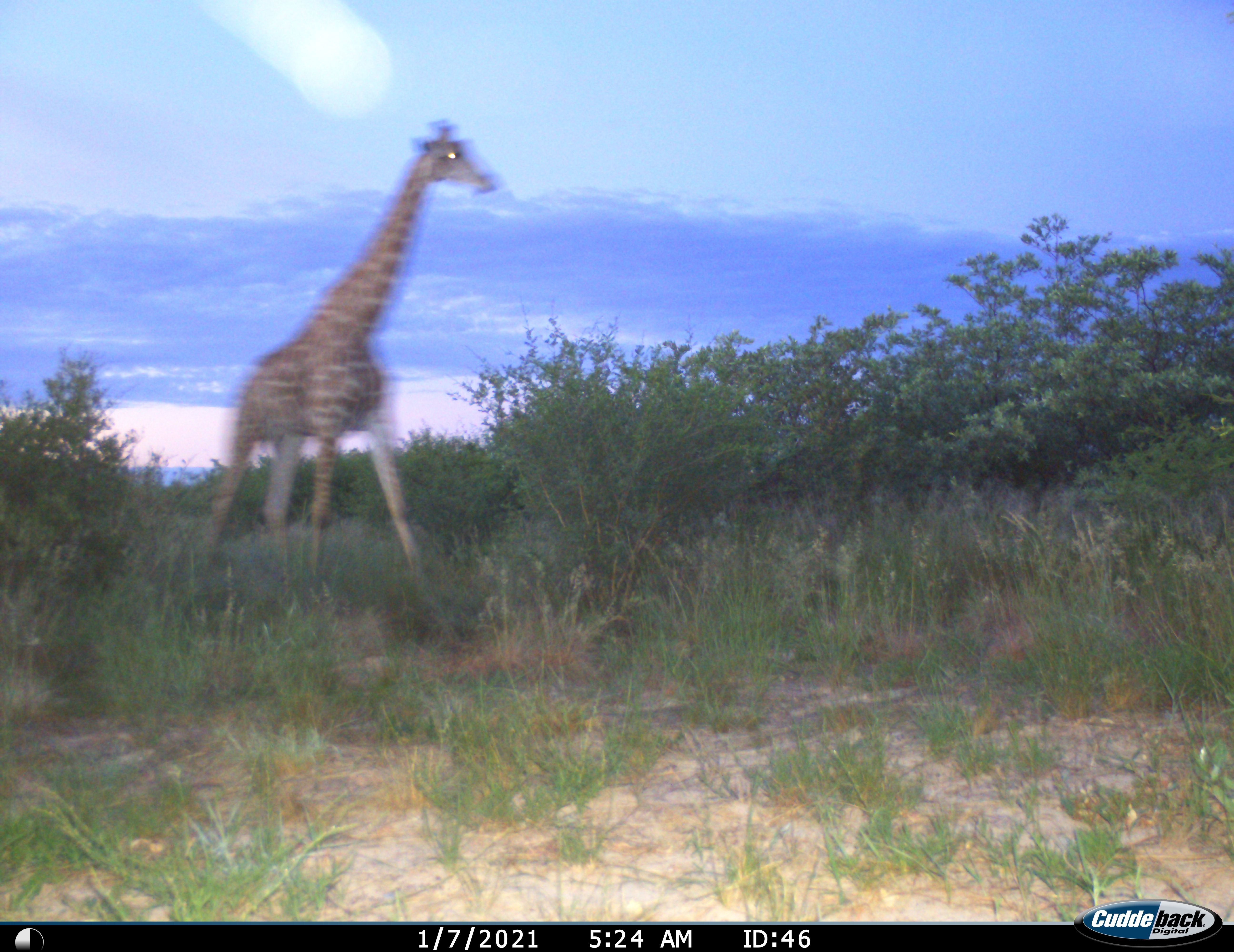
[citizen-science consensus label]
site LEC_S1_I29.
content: unidentified animal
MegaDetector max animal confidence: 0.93